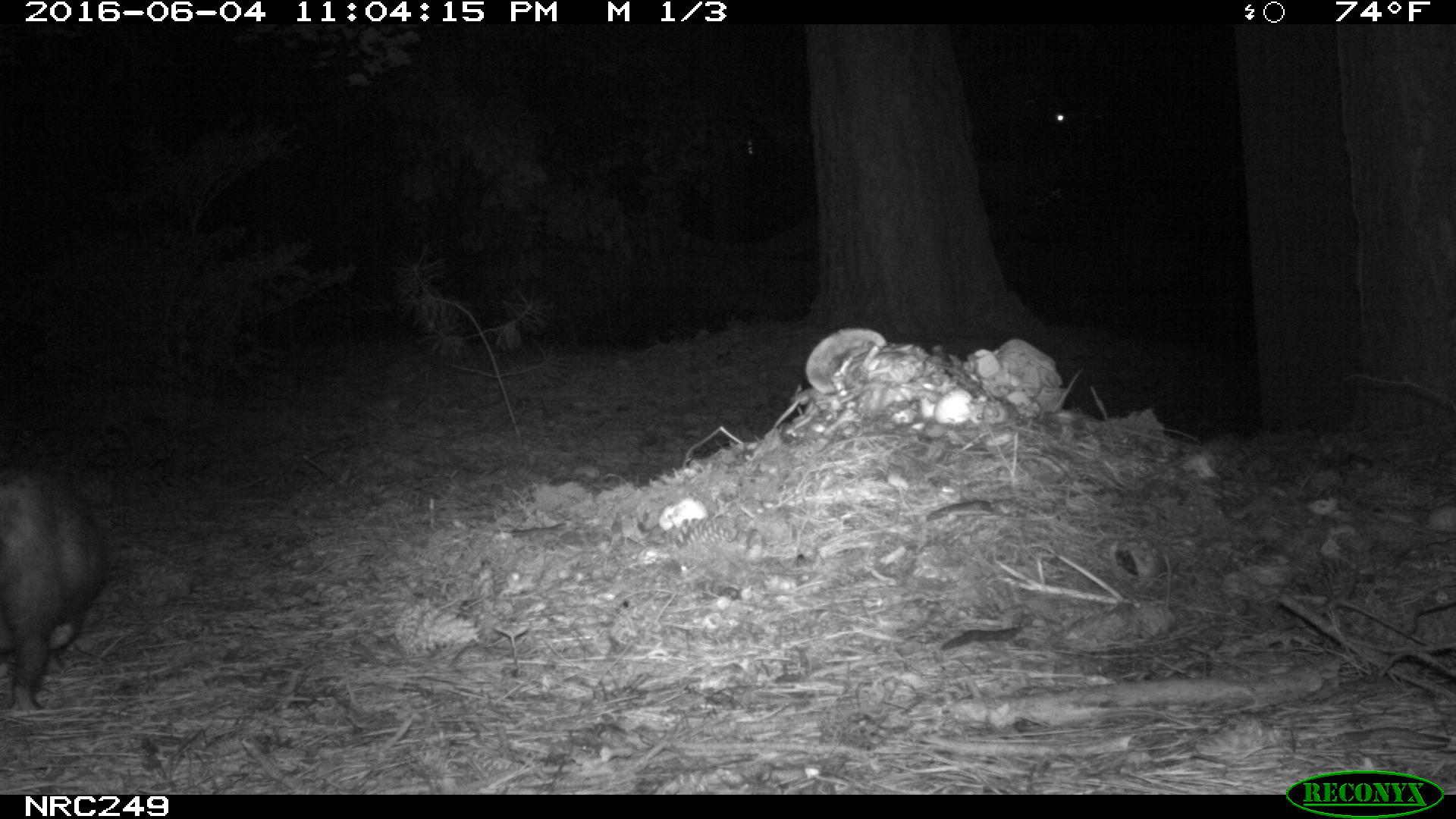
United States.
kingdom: Animalia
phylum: Chordata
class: Mammalia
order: Didelphimorphia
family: Didelphidae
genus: Didelphis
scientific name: Didelphis virginiana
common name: virginia opossum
Virginia Opossum (Didelphis virginiana).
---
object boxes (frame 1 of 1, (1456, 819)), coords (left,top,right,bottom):
Virginia Opossum: (0,461,131,723)